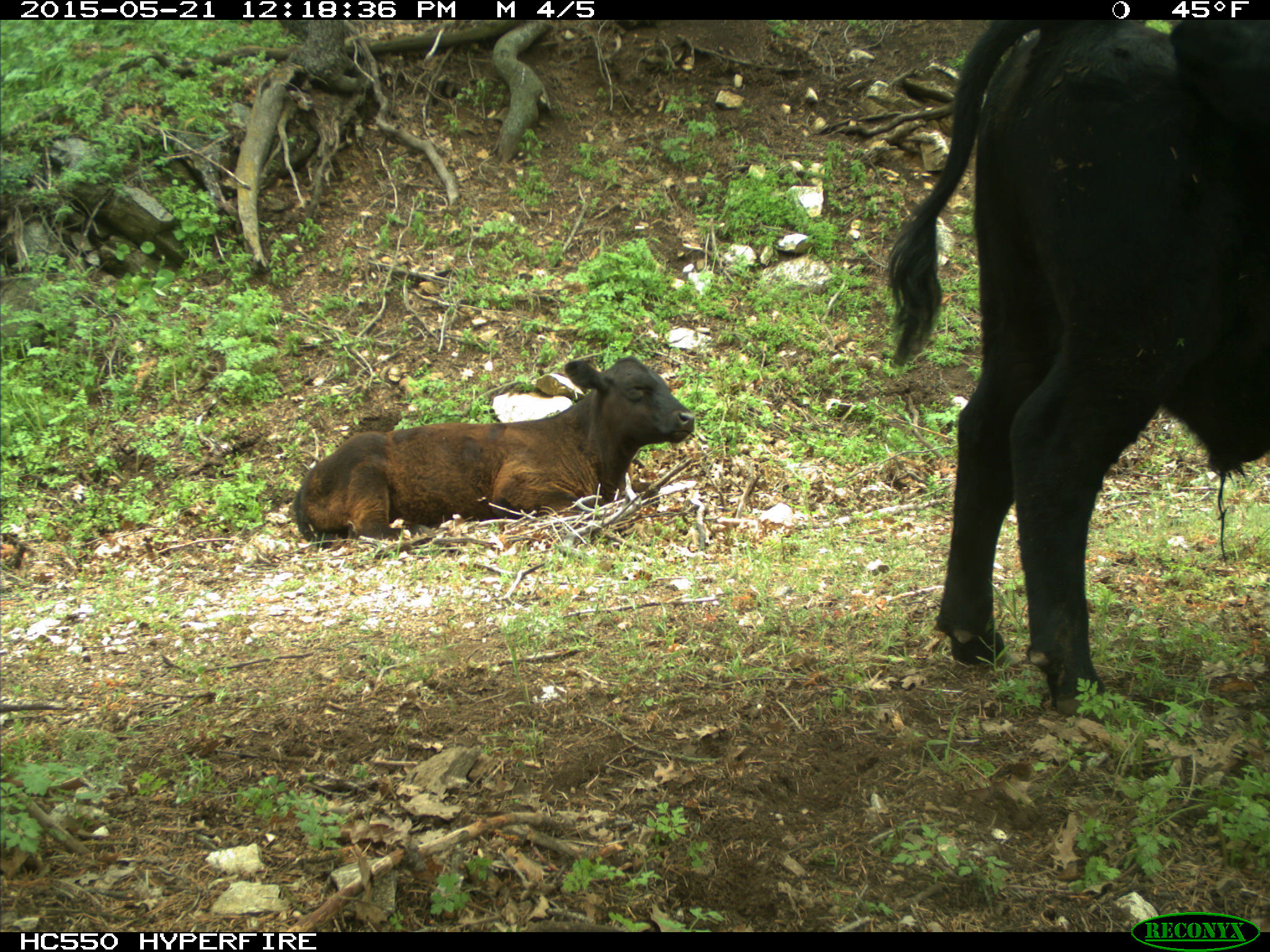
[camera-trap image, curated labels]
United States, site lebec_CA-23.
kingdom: Animalia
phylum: Chordata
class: Mammalia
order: Artiodactyla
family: Bovidae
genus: Bos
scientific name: Bos taurus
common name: domestic cow